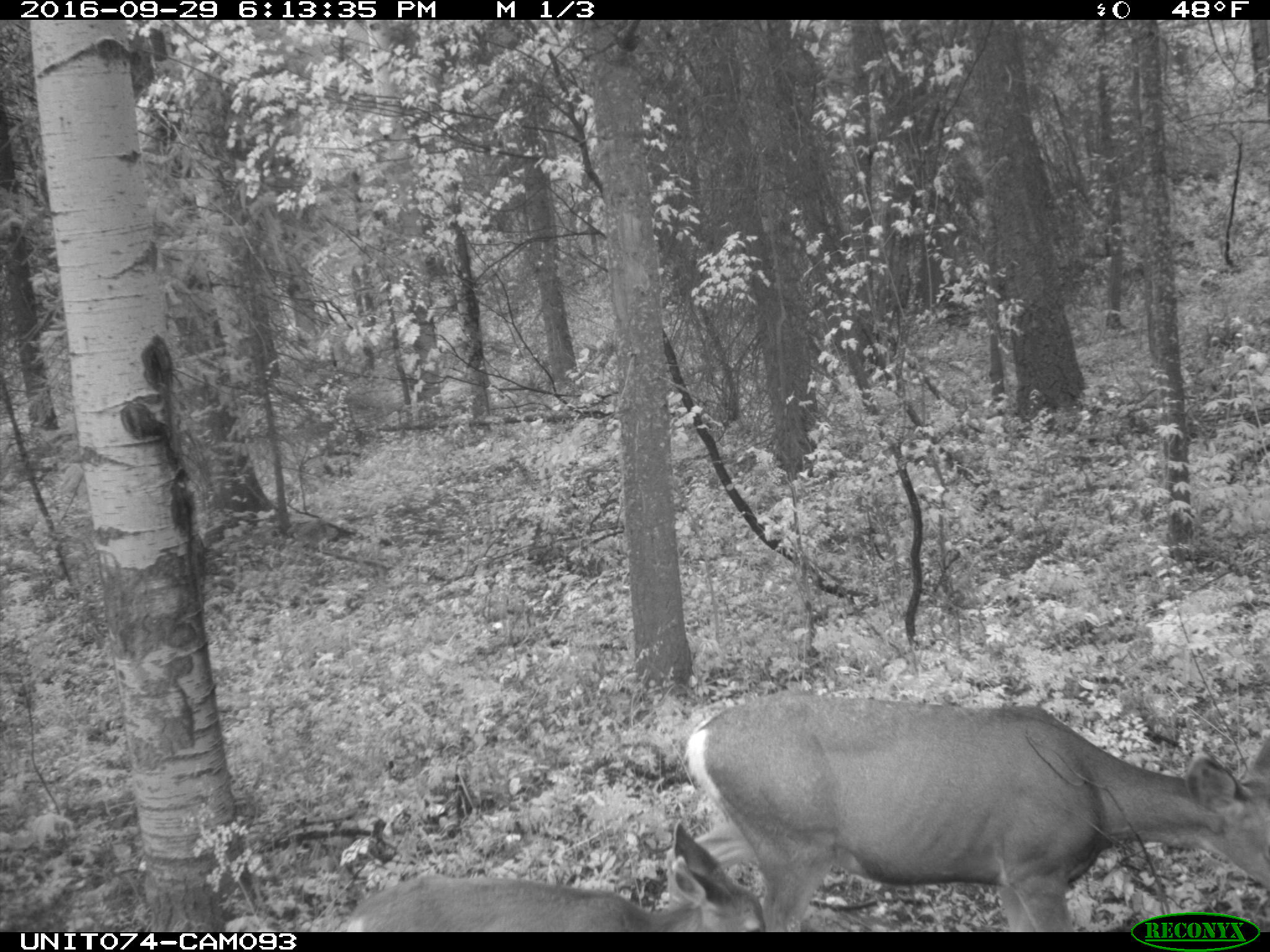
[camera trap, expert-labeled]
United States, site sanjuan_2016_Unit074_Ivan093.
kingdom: Animalia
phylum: Chordata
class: Mammalia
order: Artiodactyla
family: Cervidae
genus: Odocoileus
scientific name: Odocoileus hemionus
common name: mule deer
Odocoileus hemionus (mule deer).